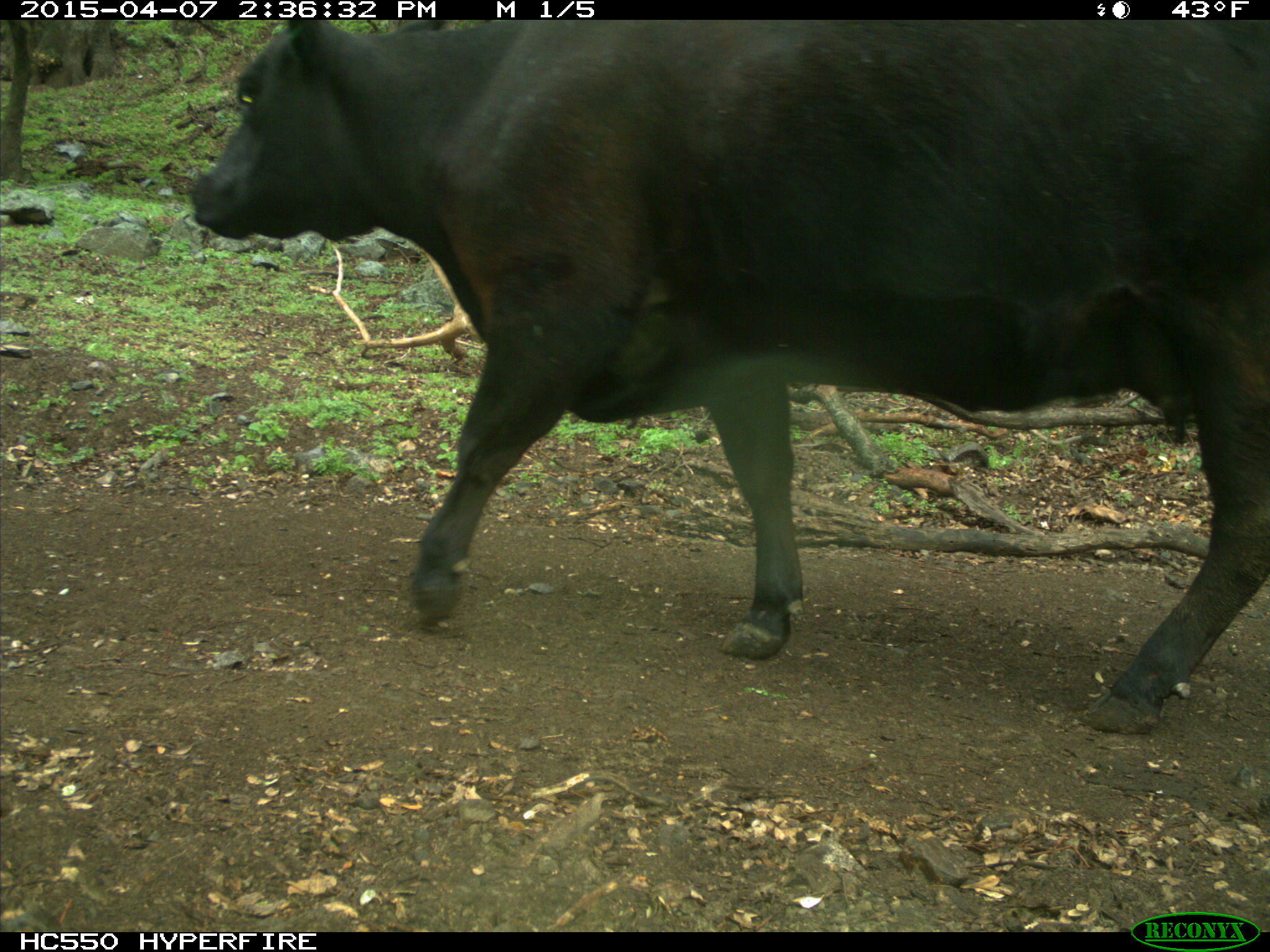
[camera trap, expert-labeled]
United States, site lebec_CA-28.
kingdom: Animalia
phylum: Chordata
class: Mammalia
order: Artiodactyla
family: Bovidae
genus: Bos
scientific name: Bos taurus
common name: domestic cow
Bos taurus (domestic cow).